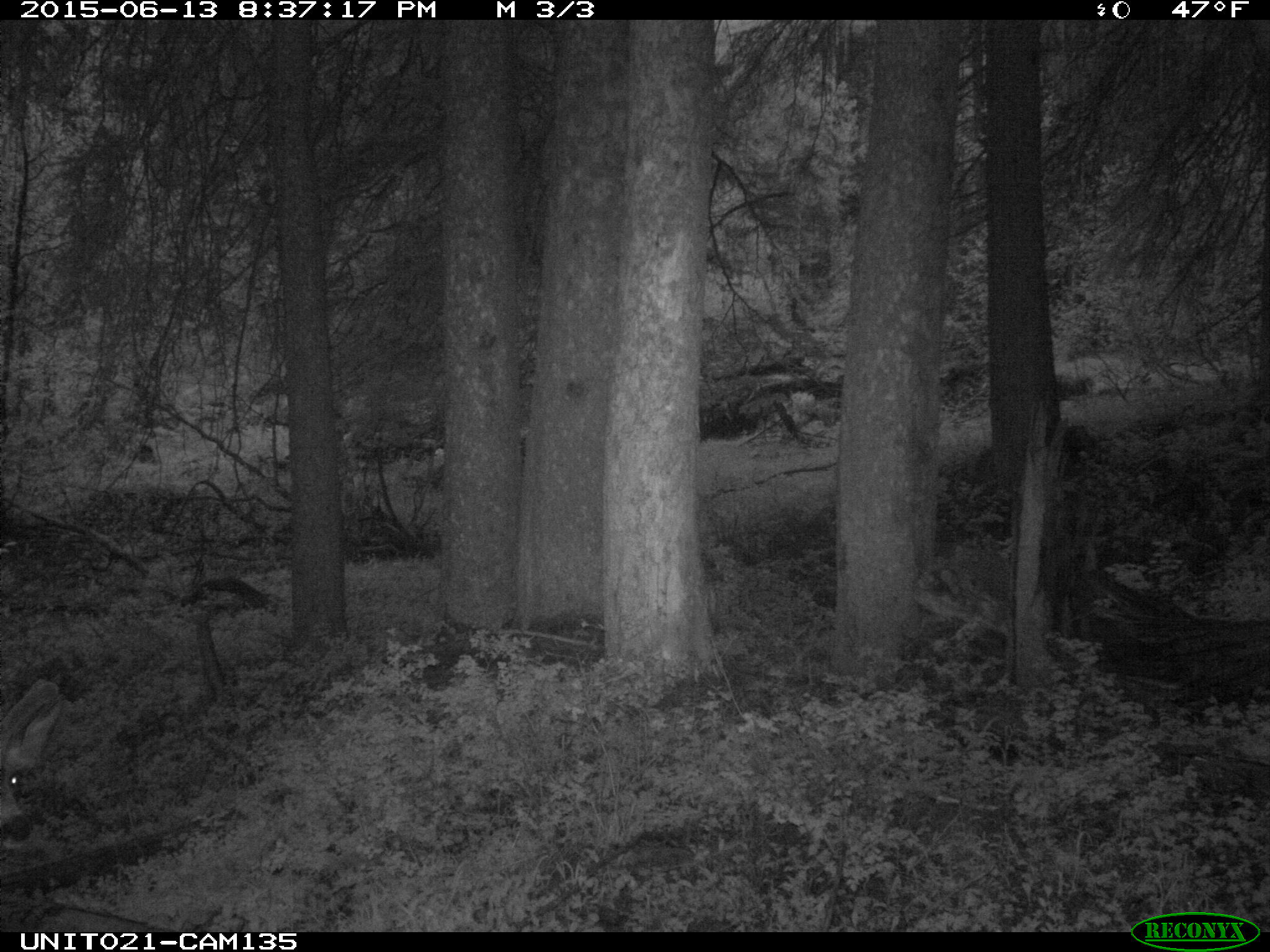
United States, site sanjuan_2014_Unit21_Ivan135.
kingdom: Animalia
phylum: Chordata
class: Mammalia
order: Artiodactyla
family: Cervidae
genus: Odocoileus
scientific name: Odocoileus hemionus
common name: mule deer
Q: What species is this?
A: Odocoileus hemionus (mule deer).